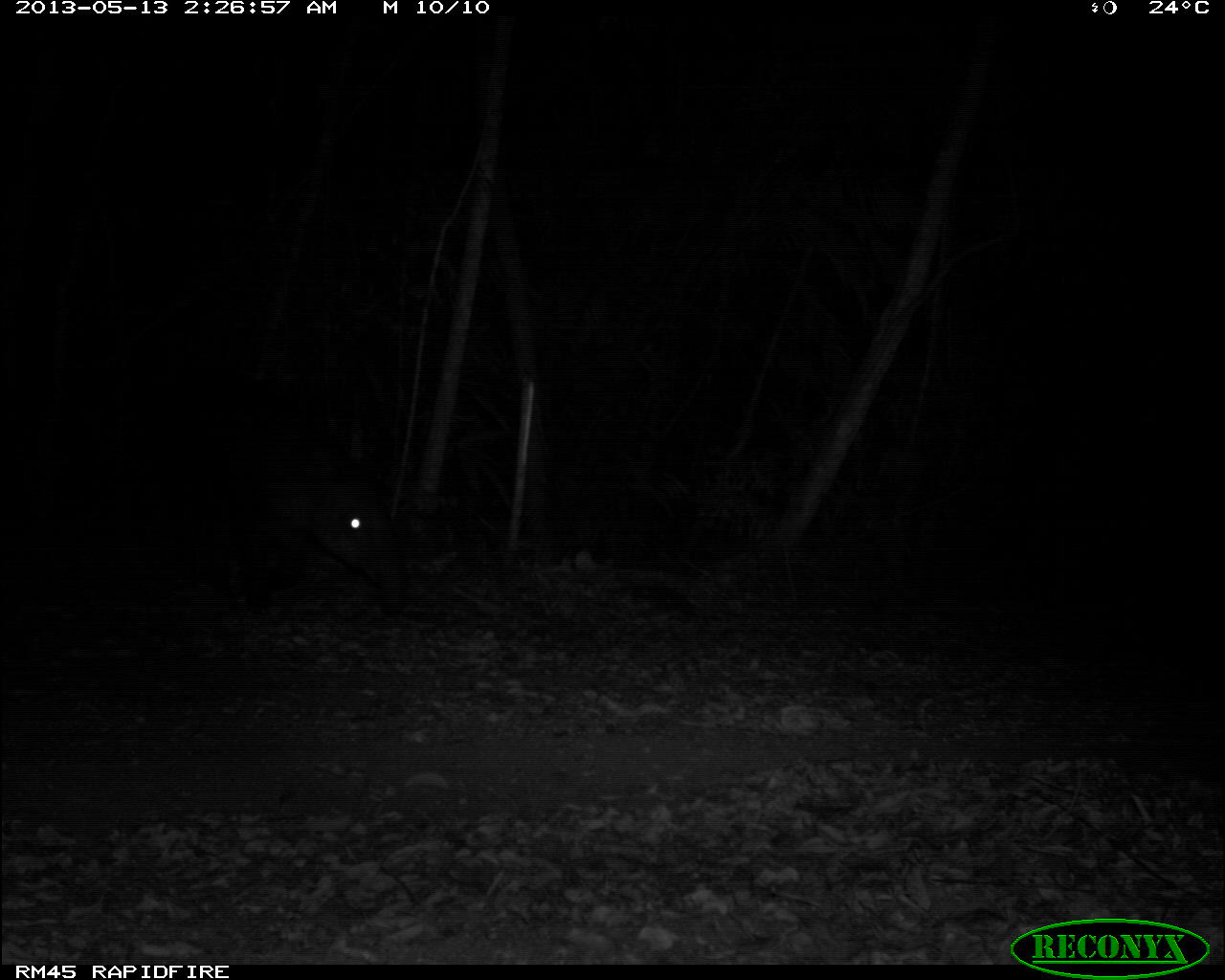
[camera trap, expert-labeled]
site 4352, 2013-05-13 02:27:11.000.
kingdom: Animalia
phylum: Chordata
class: Mammalia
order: Perissodactyla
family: Tapiridae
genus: Tapirus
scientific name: Tapirus bairdii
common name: baird's tapir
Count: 1.